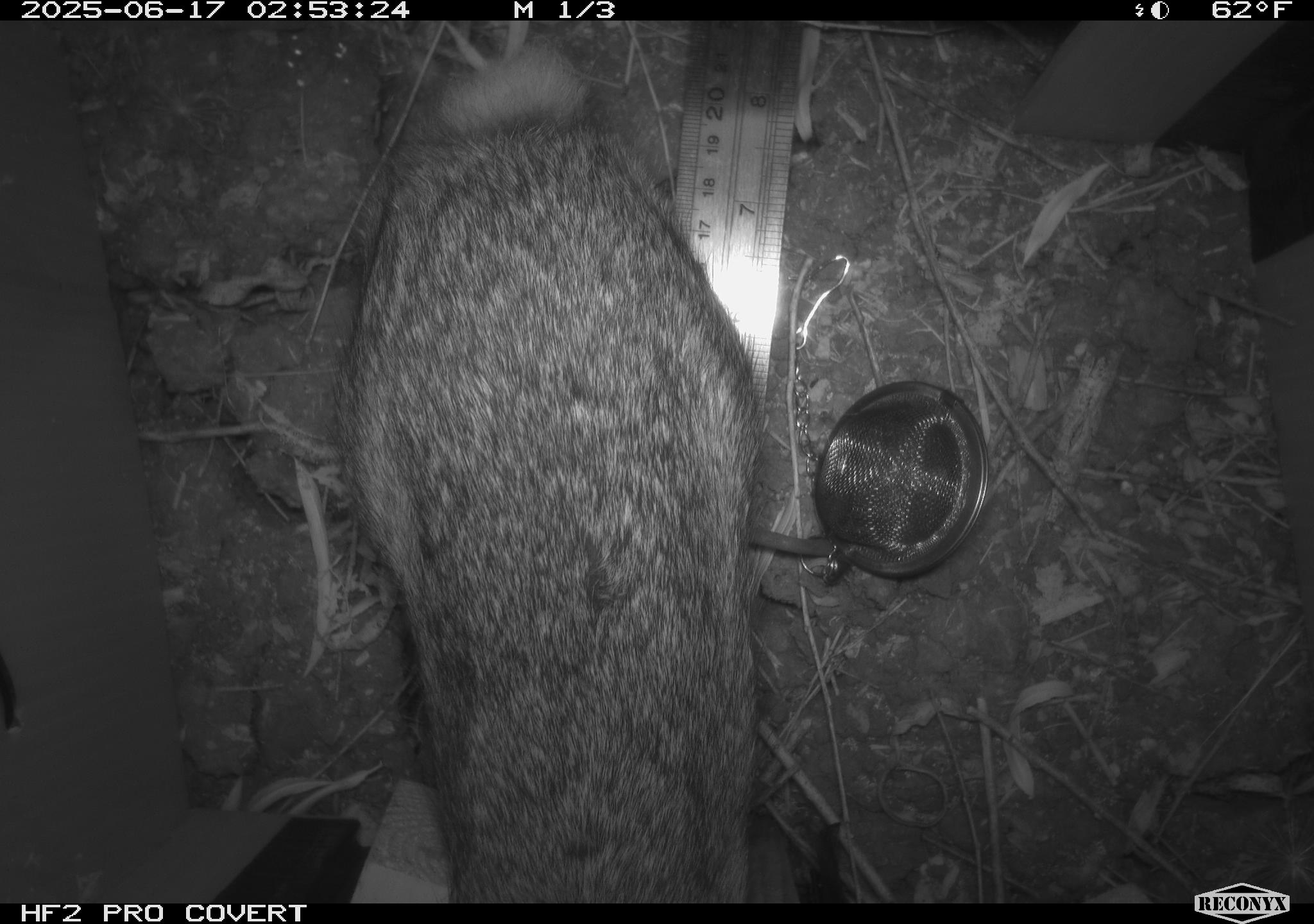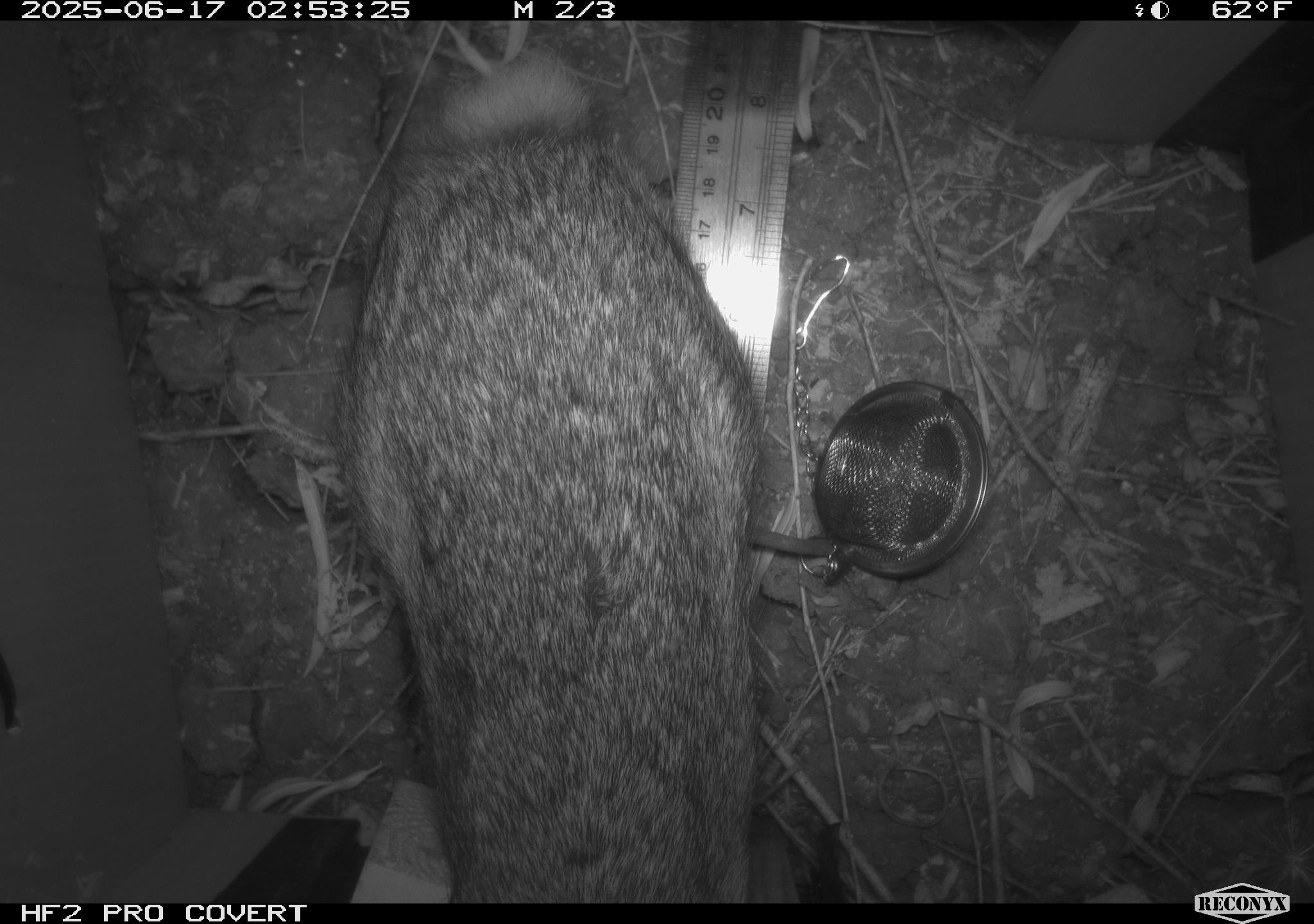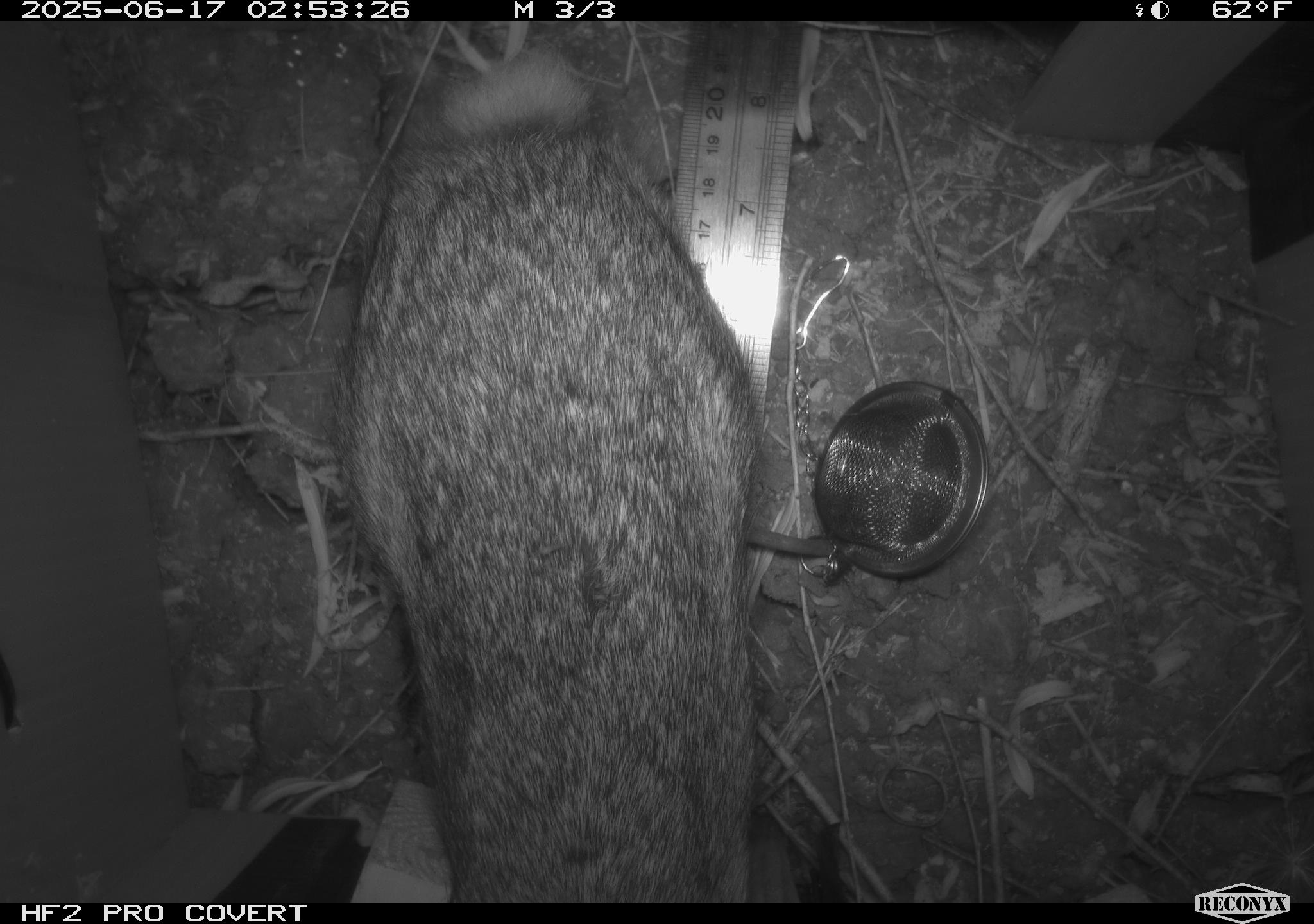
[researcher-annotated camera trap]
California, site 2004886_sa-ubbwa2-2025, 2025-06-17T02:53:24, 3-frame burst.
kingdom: Animalia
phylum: Chordata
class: Mammalia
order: Lagomorpha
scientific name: Lagomorpha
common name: hares, rabbits, and pikas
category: lagomorpha order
Lagomorpha order (hares, rabbits, and pikas) (Lagomorpha).